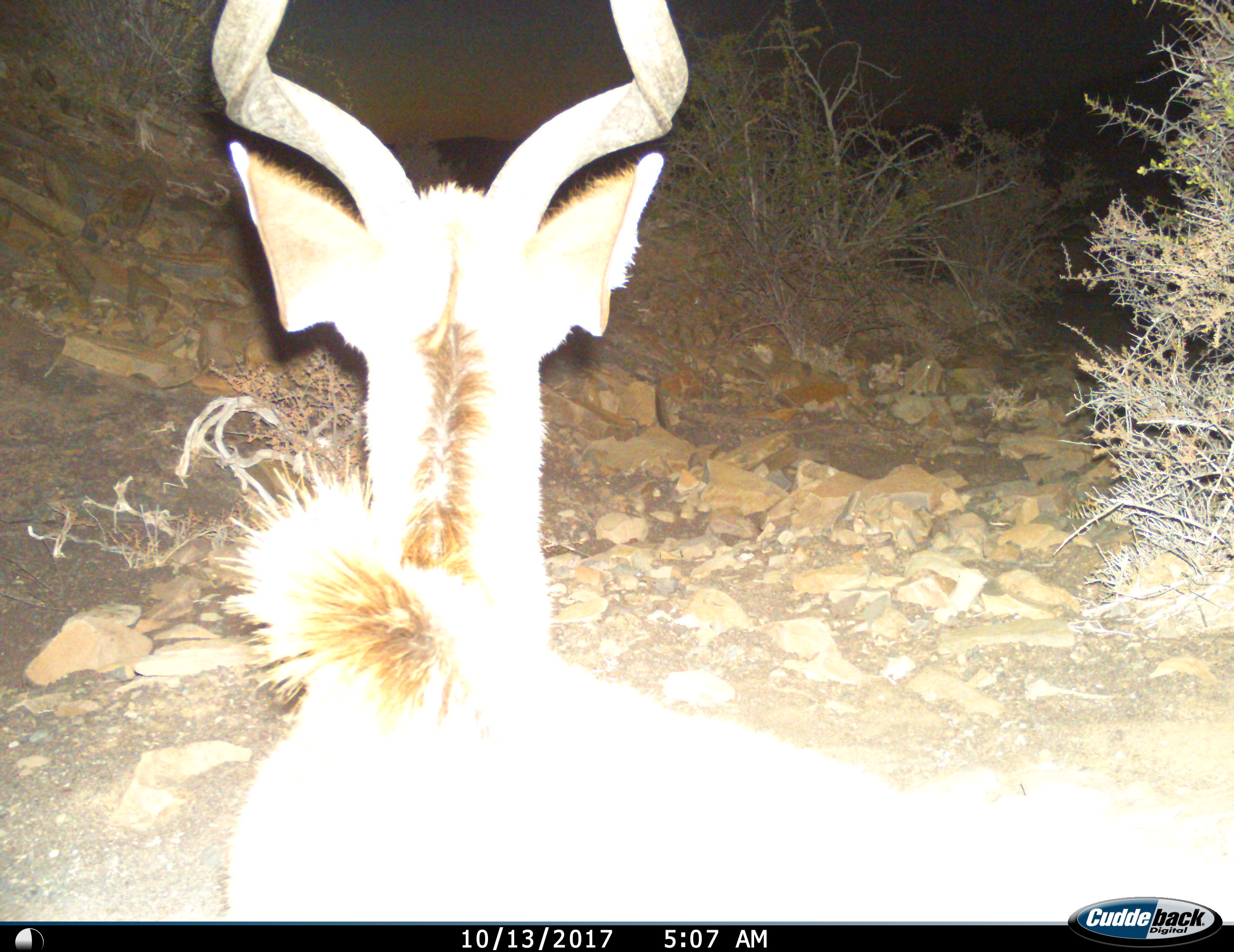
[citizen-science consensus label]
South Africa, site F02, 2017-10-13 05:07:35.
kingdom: Animalia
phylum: Chordata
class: Mammalia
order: Artiodactyla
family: Bovidae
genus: Tragelaphus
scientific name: Tragelaphus strepsiceros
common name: greater kudu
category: kudu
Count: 1.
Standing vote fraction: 70%.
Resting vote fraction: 20%.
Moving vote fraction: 10%.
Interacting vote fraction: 0%.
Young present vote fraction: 0%.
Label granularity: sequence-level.